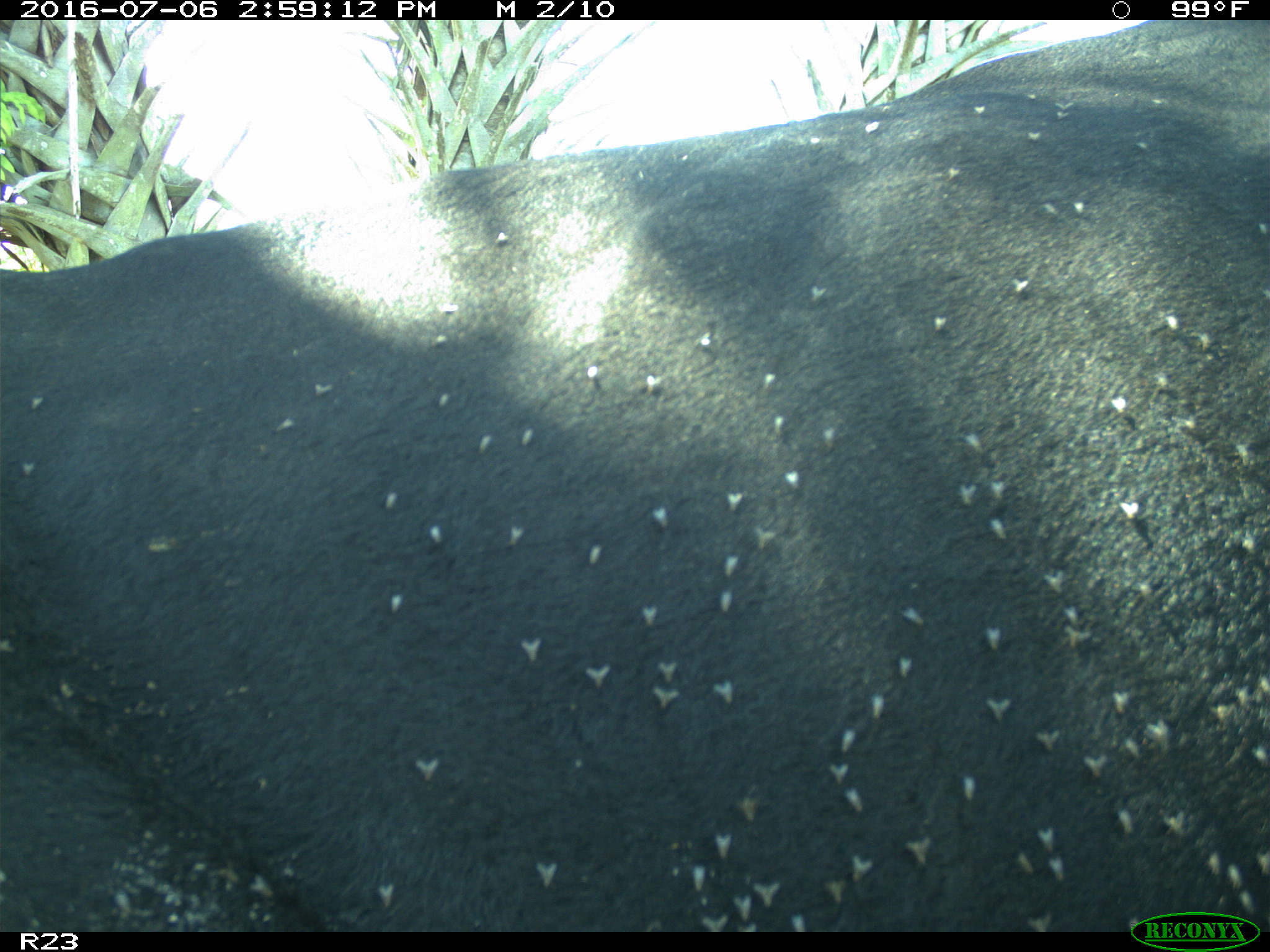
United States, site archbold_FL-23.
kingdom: Animalia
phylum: Chordata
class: Mammalia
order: Artiodactyla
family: Bovidae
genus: Bos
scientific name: Bos taurus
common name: domestic cow